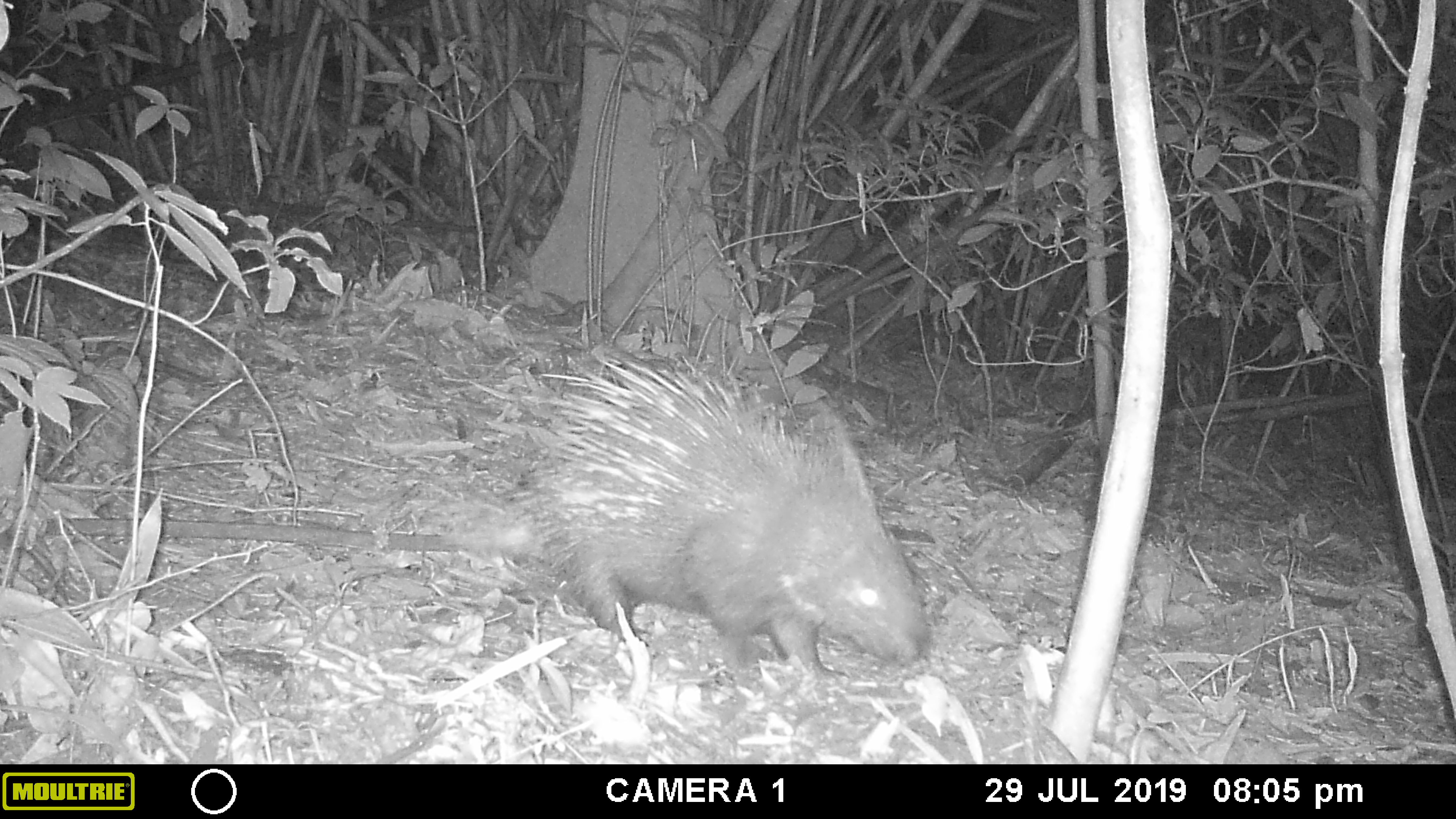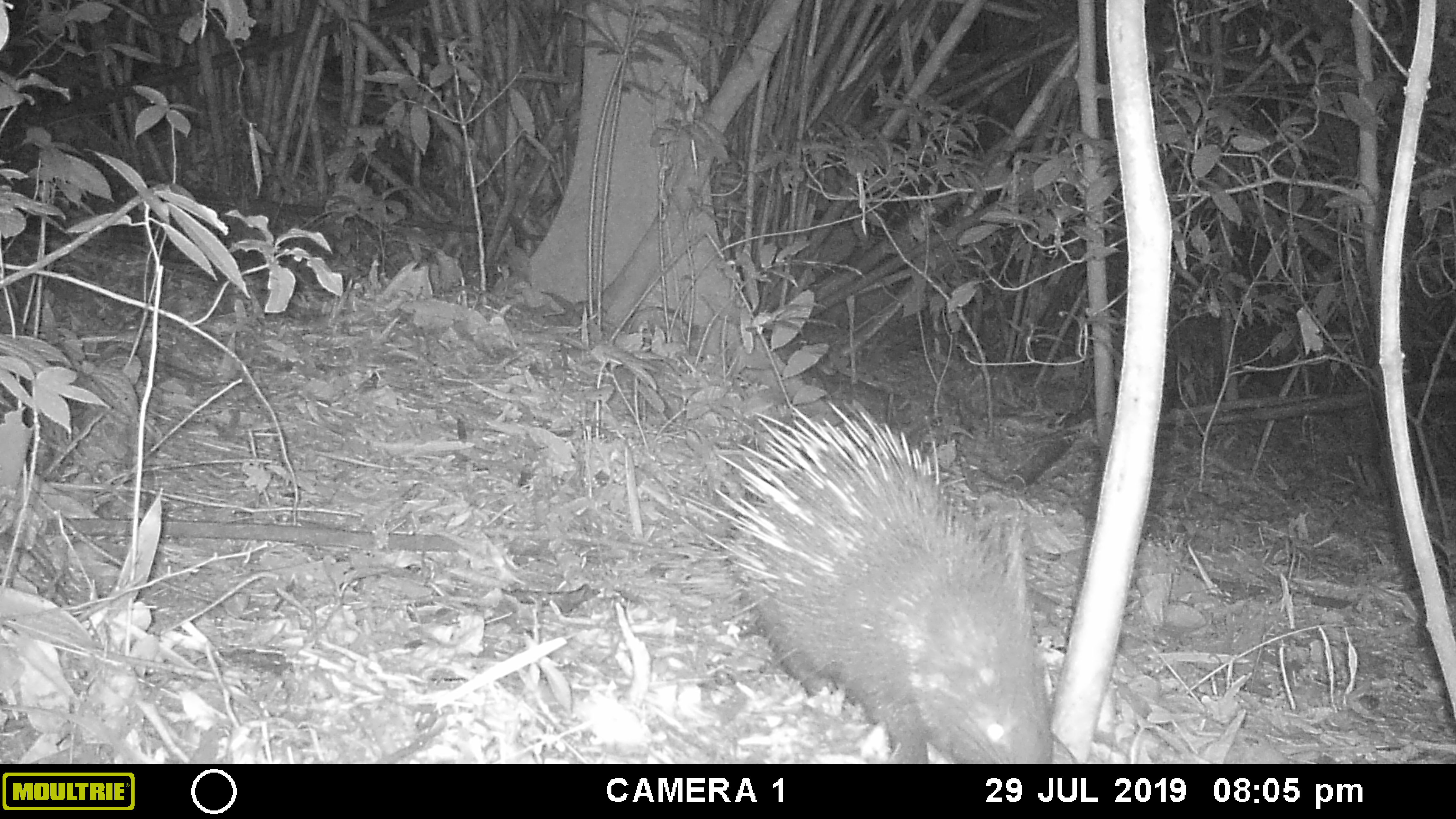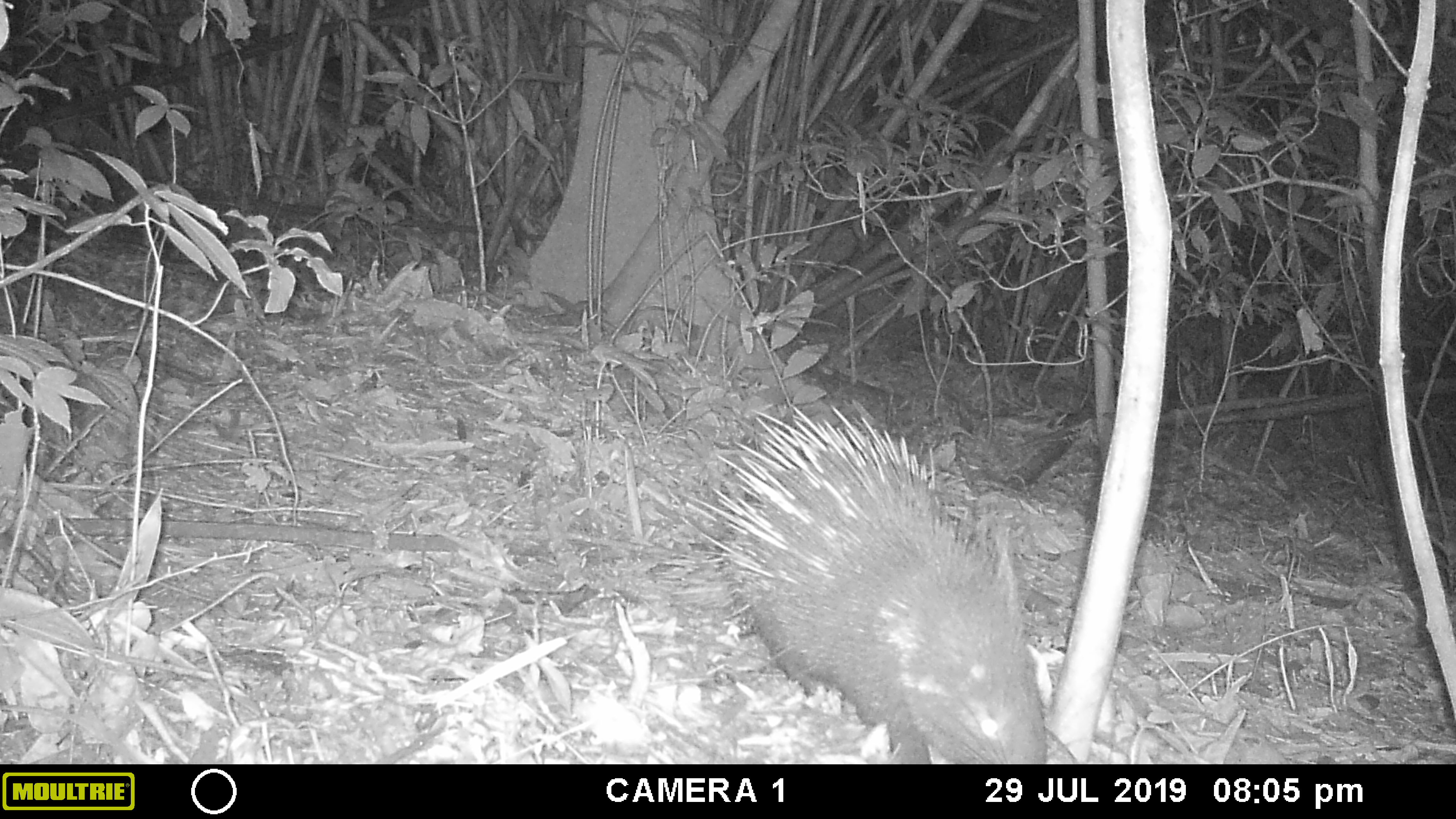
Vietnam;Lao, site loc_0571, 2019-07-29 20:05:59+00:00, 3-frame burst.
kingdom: Animalia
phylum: Chordata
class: Mammalia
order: Rodentia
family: Hystricidae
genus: Hystrix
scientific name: Hystrix brachyura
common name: malayan porcupine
Malayan porcupine (Hystrix brachyura). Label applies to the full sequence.